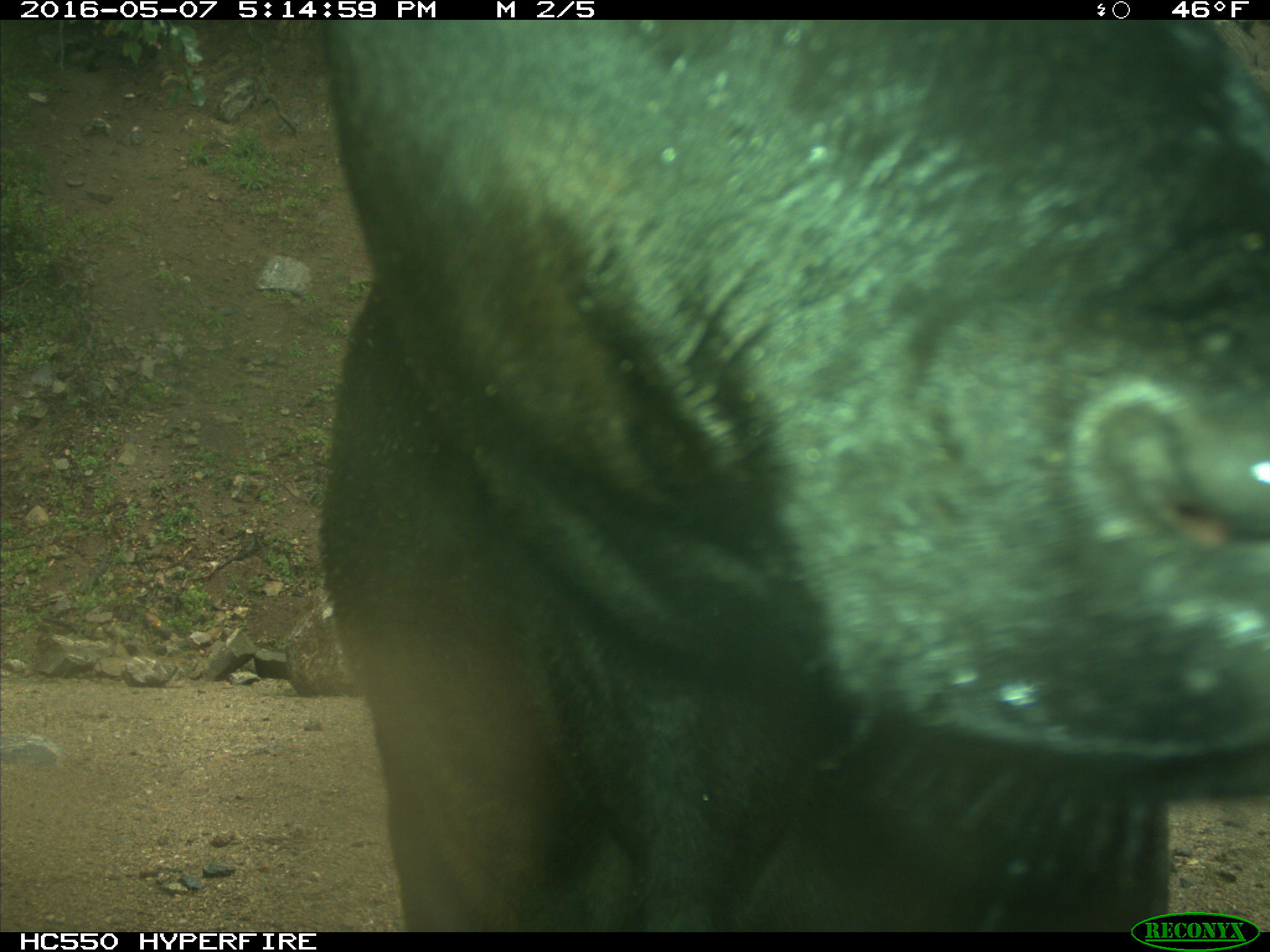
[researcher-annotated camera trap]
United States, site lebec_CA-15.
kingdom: Animalia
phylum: Chordata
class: Mammalia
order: Artiodactyla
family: Bovidae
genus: Bos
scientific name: Bos taurus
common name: domestic cow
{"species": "Bos taurus (domestic cow)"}